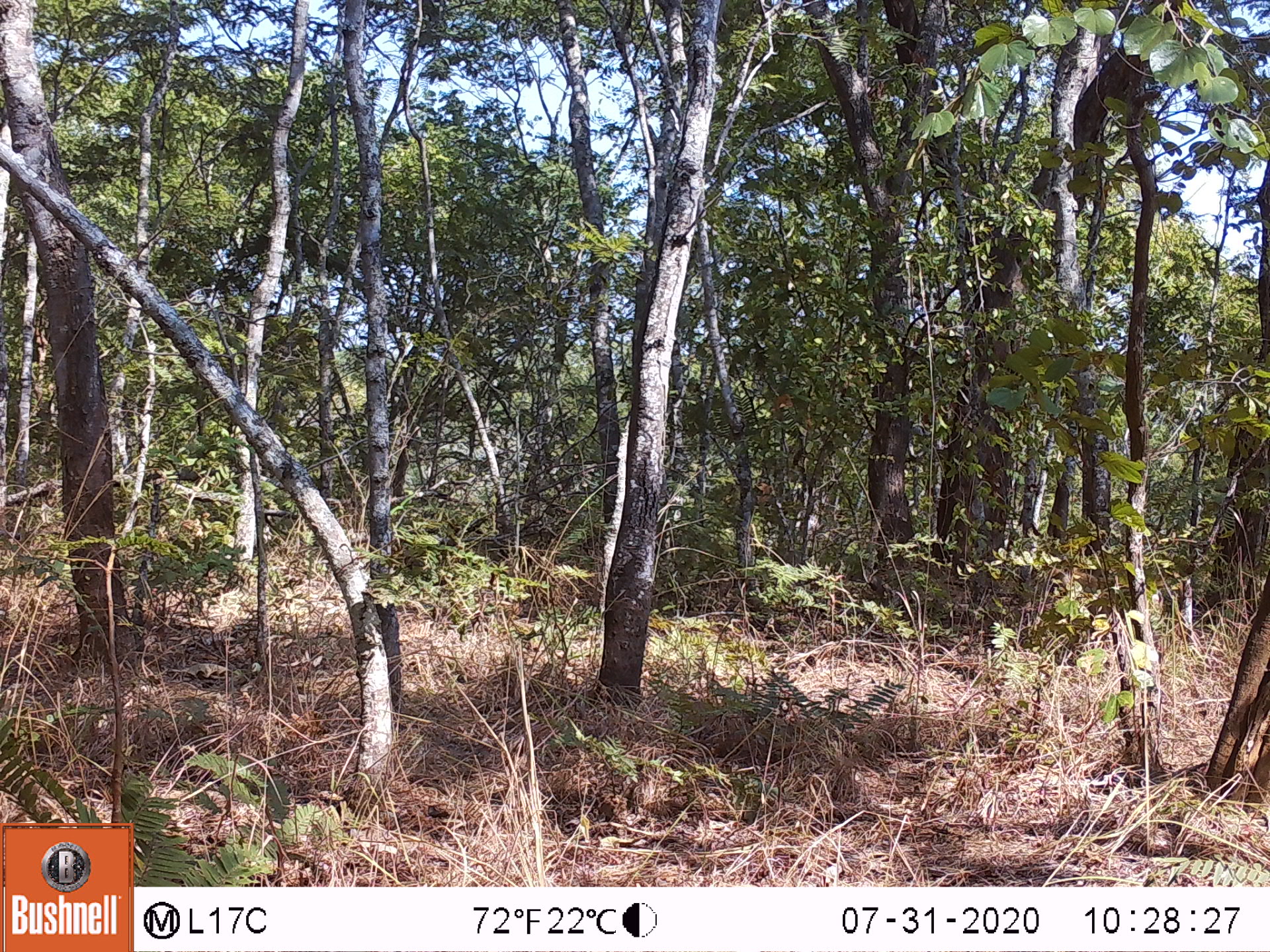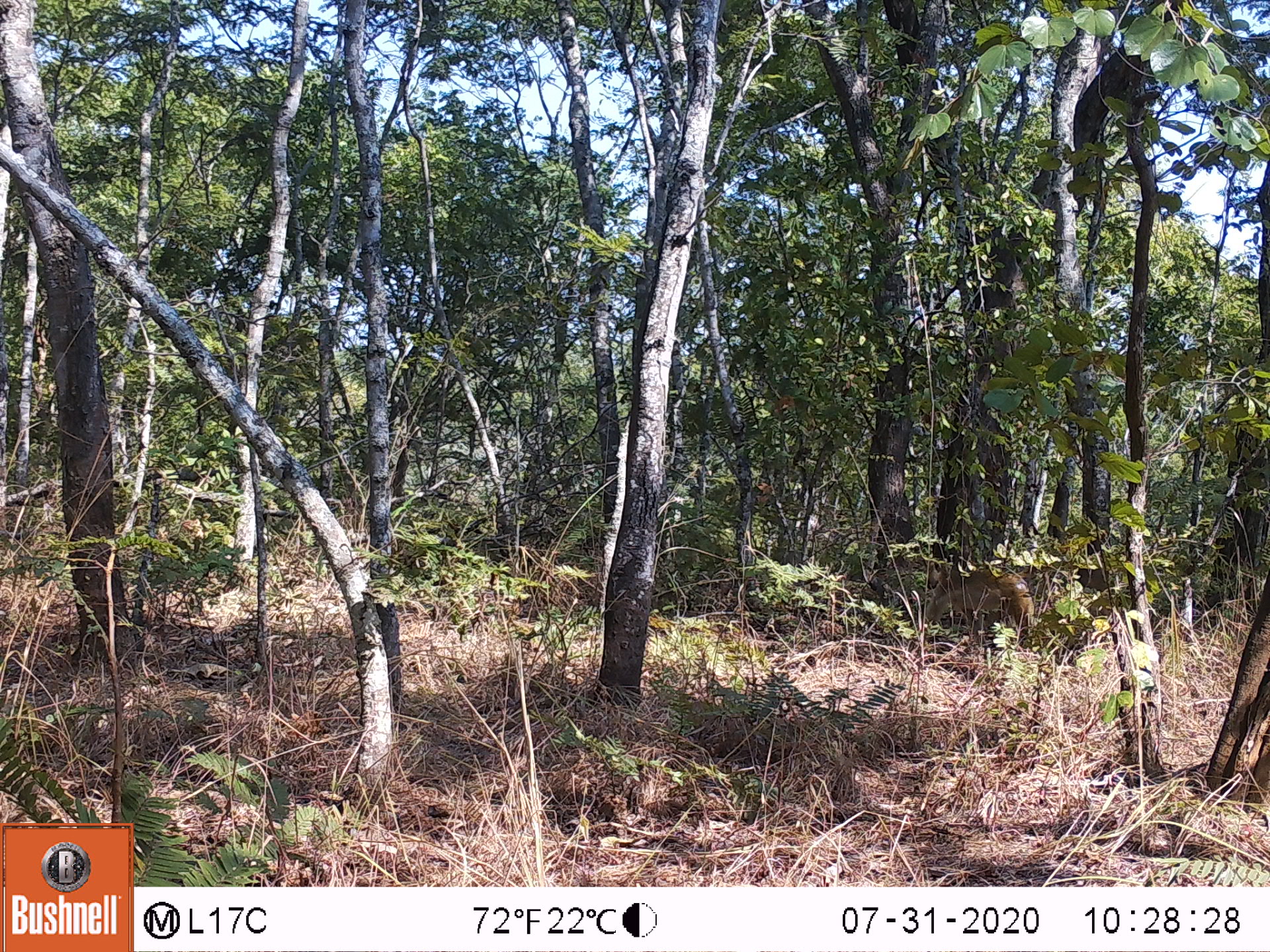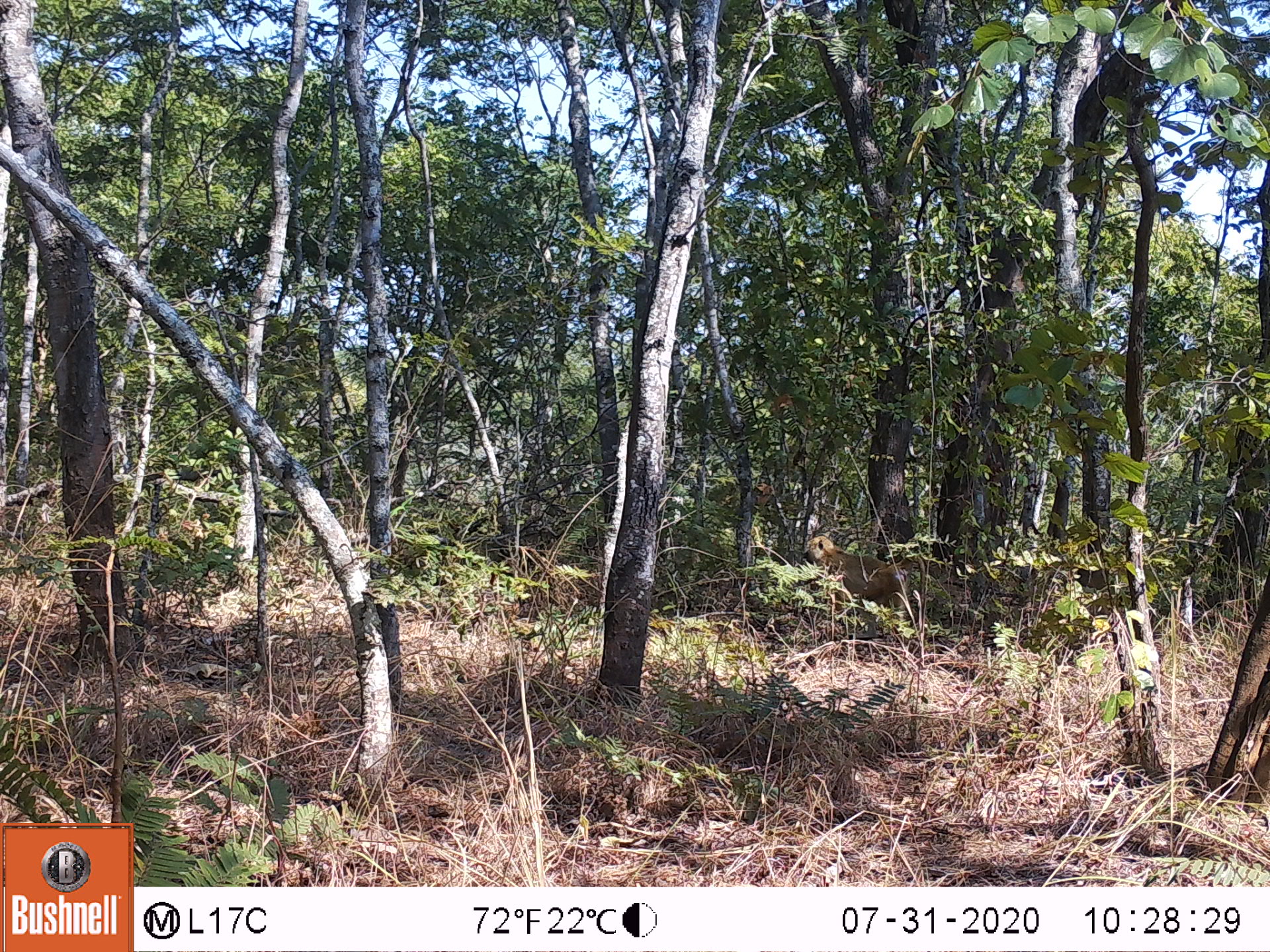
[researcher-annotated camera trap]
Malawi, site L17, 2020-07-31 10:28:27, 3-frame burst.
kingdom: Animalia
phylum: Chordata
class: Mammalia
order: Primates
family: Cercopithecidae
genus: Papio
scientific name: Papio cynocephalus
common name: yellow baboon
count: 1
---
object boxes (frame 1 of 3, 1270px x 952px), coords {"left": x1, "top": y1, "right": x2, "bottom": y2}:
yellow baboon: {"left": 1037, "top": 564, "right": 1184, "bottom": 651}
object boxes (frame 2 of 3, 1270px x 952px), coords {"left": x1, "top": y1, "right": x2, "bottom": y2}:
yellow baboon: {"left": 919, "top": 557, "right": 1044, "bottom": 648}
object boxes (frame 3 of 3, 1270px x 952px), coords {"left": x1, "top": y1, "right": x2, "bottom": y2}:
yellow baboon: {"left": 792, "top": 530, "right": 926, "bottom": 640}